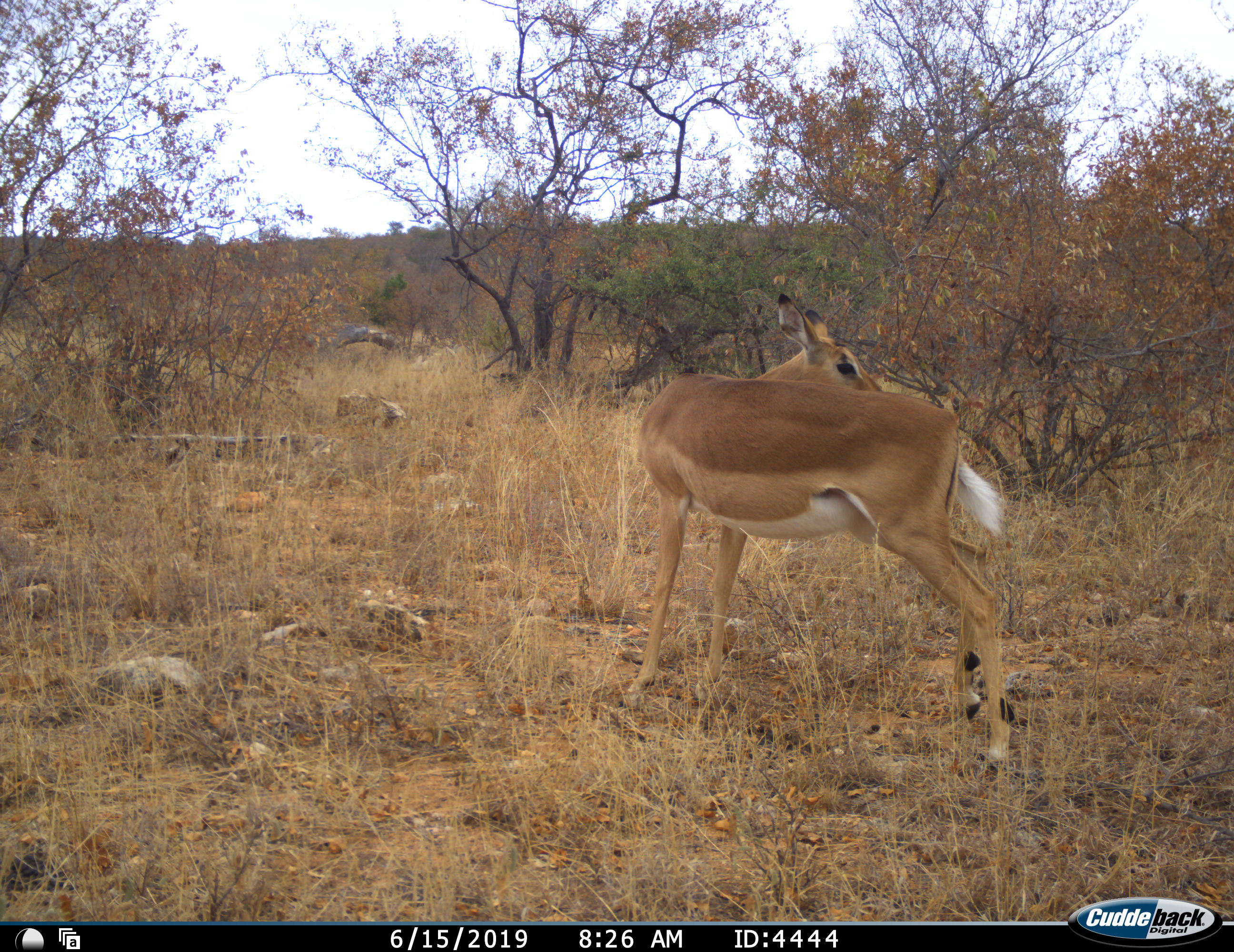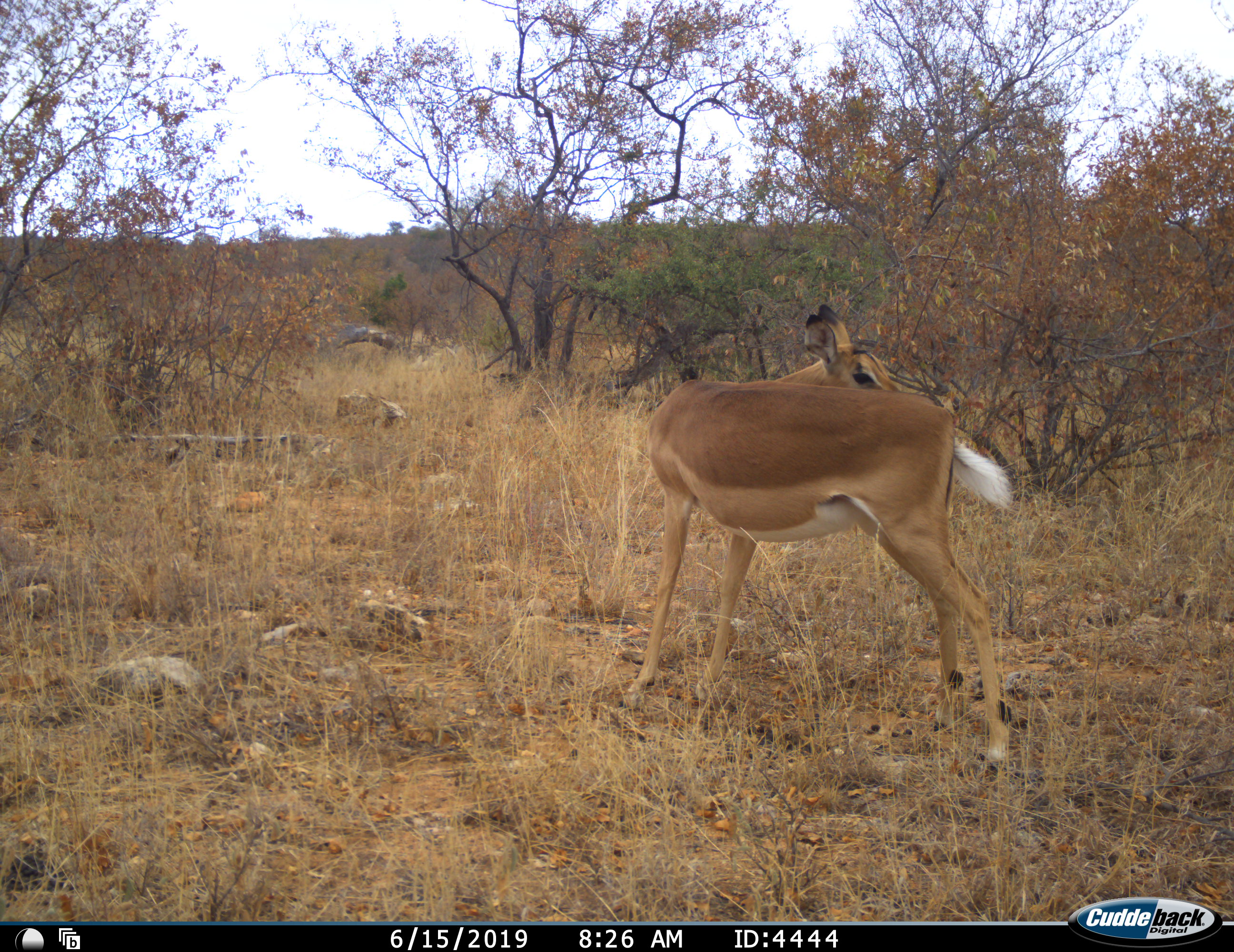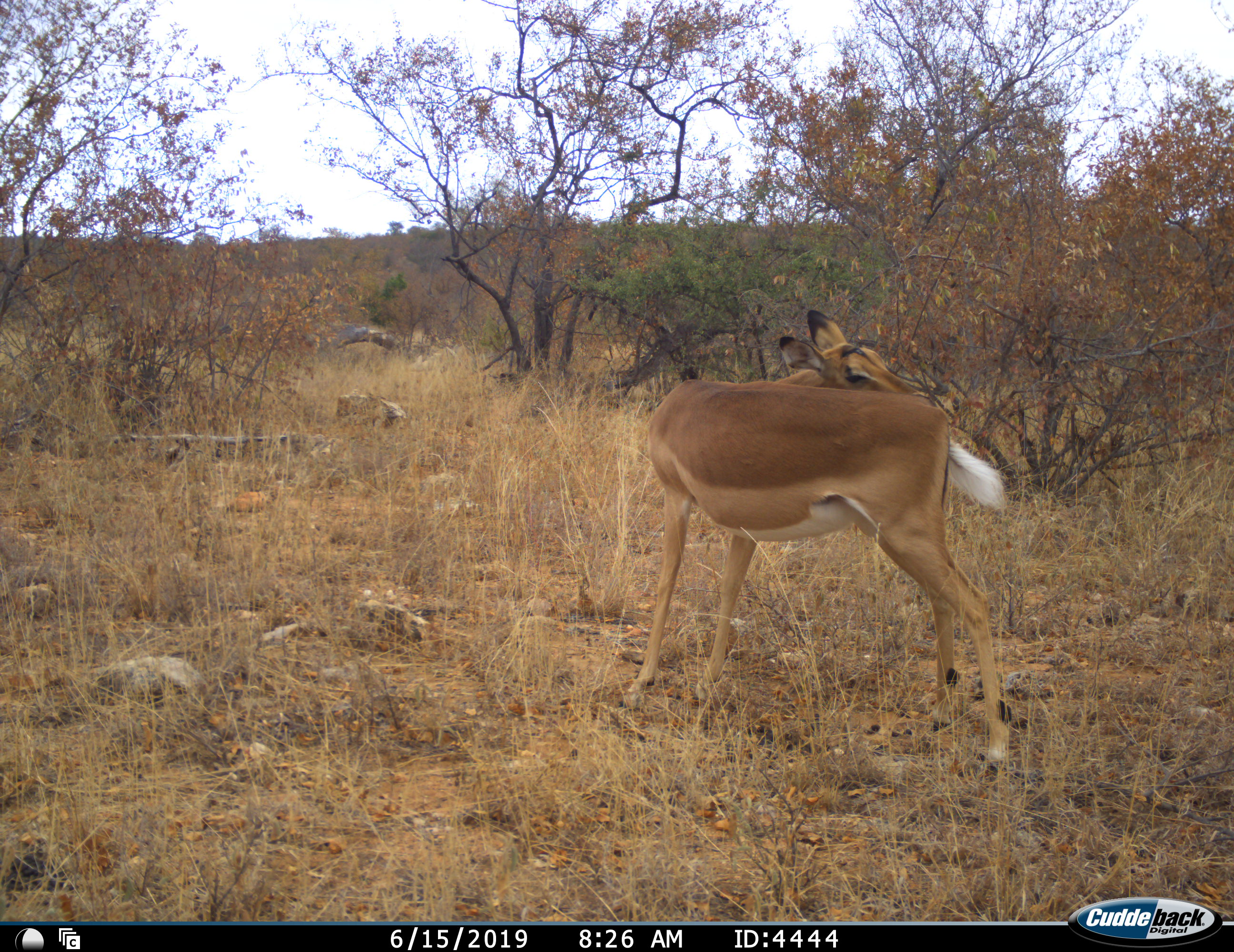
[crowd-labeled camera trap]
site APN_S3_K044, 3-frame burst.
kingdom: Animalia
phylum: Chordata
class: Mammalia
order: Artiodactyla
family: Bovidae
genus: Aepyceros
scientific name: Aepyceros melampus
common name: impala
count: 1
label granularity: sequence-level